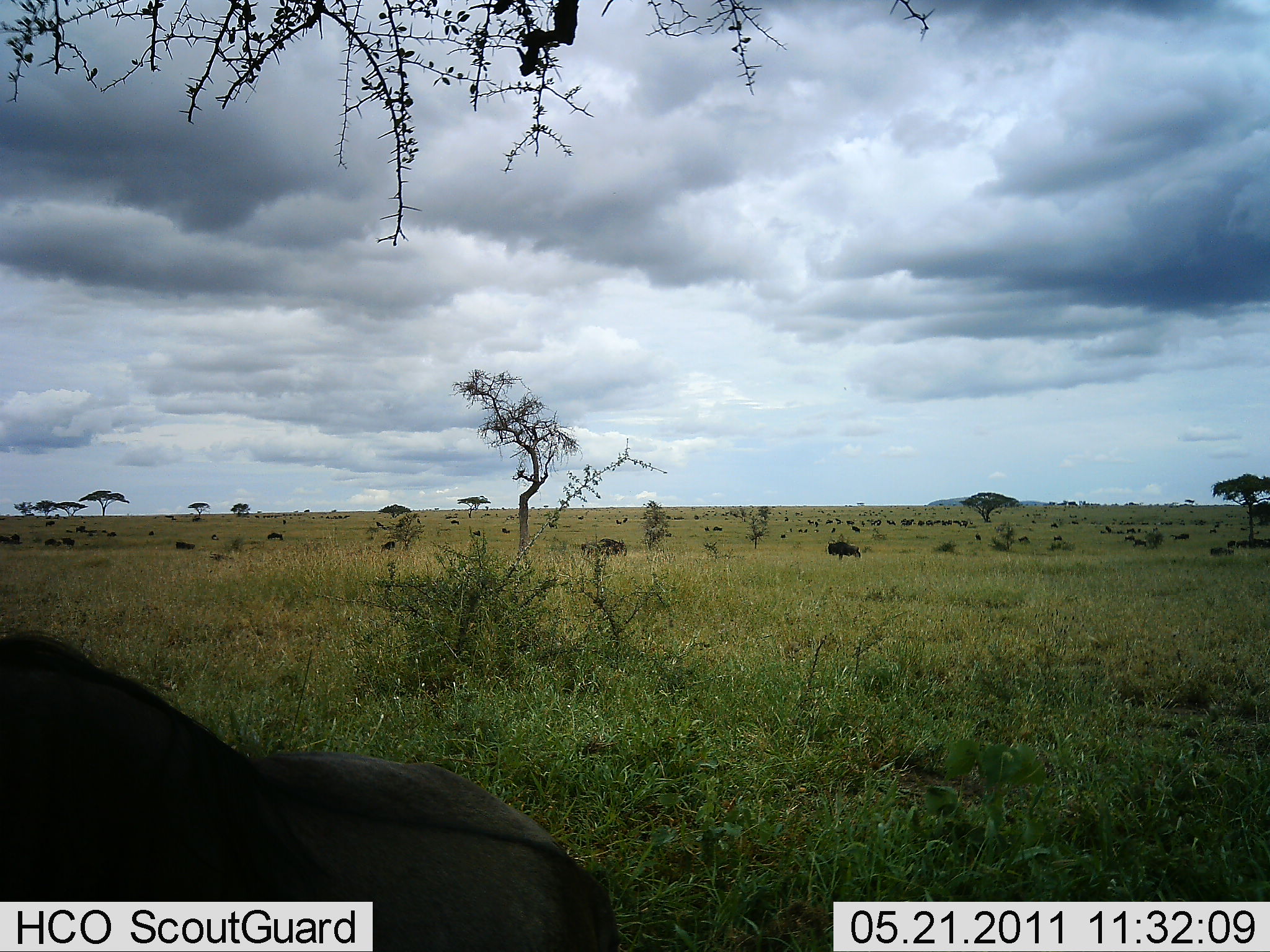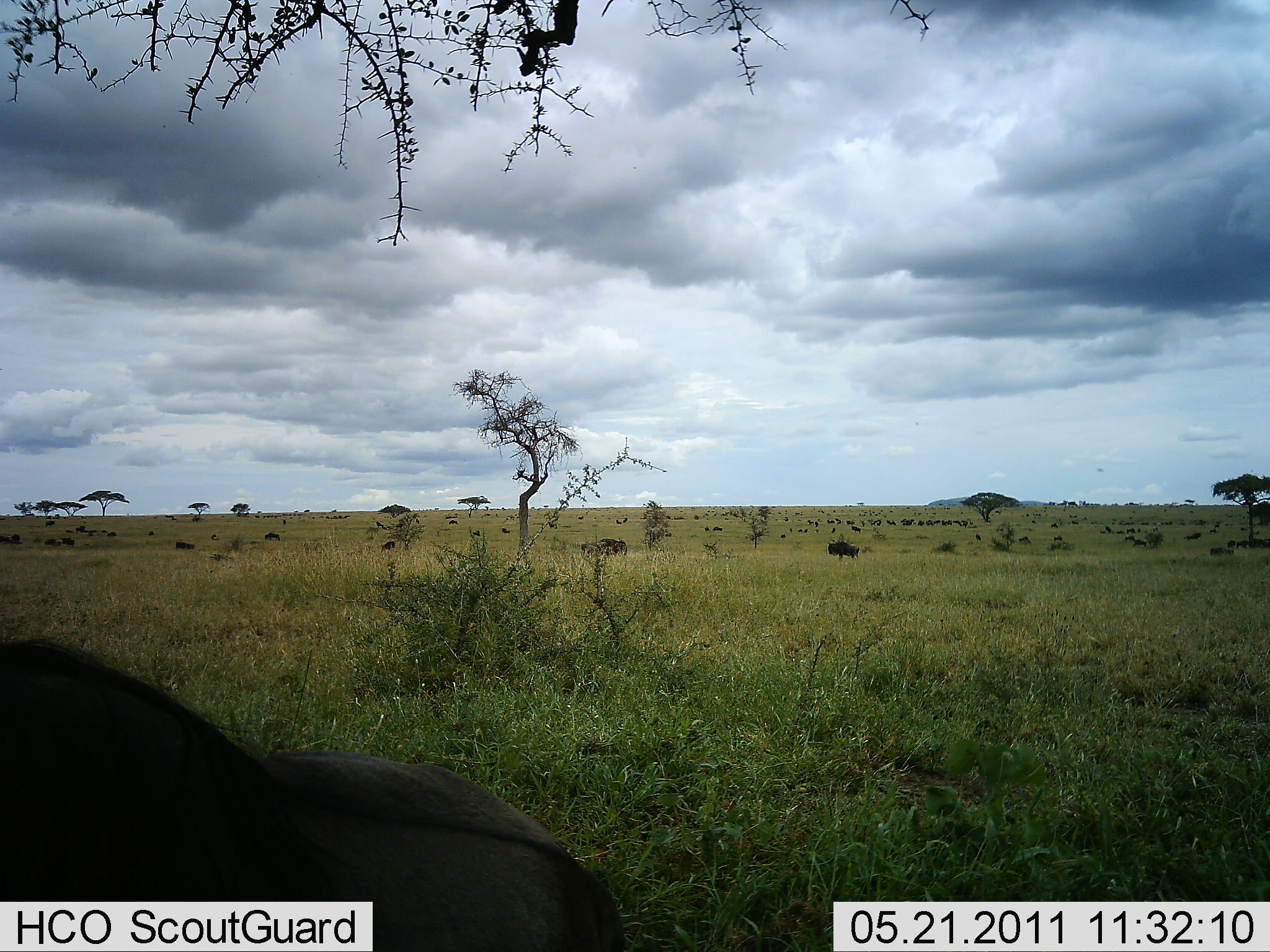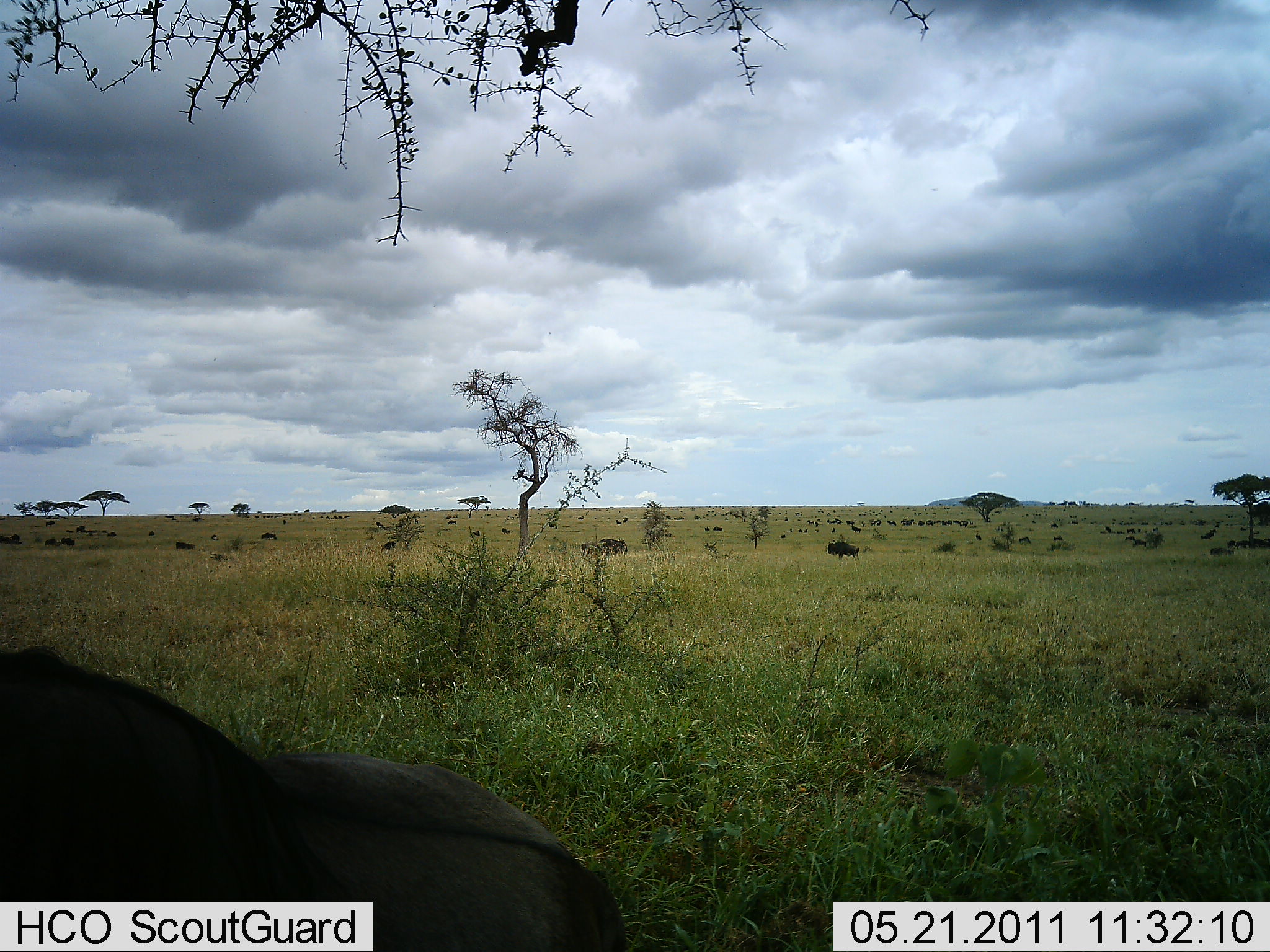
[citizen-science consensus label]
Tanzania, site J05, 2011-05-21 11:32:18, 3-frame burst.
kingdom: Animalia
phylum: Chordata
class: Mammalia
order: Artiodactyla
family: Bovidae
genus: Connochaetes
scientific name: Connochaetes taurinus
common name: blue wildebeest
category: wildebeest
Wildebeest (blue wildebeest) (Connochaetes taurinus), count 11-50. Behavior (volunteer vote fractions): standing 80%, resting 40%, moving 60%, interacting 0%. Young present (vote fraction): 0%. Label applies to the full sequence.